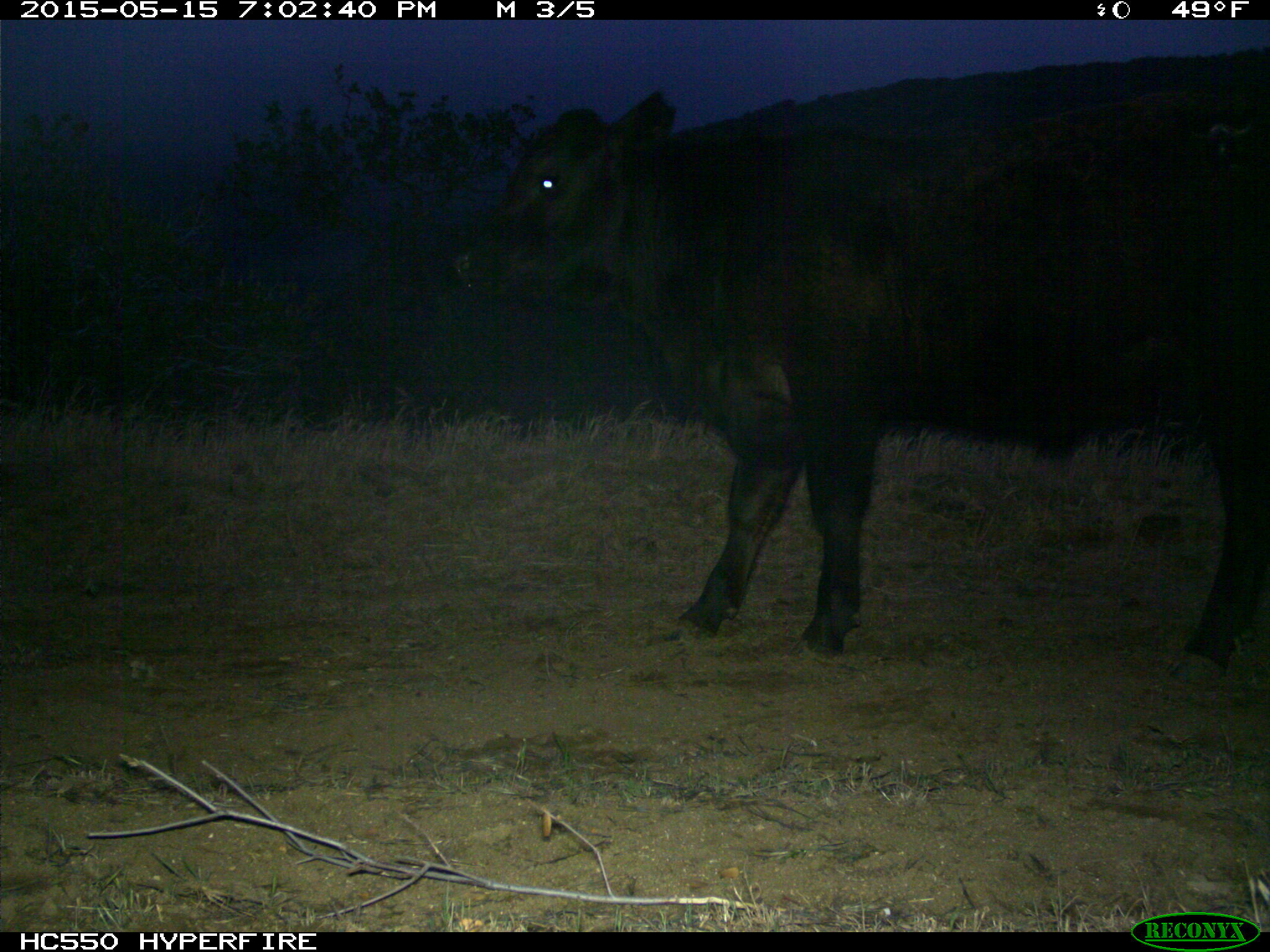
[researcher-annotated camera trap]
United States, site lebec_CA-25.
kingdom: Animalia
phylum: Chordata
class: Mammalia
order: Artiodactyla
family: Bovidae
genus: Bos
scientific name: Bos taurus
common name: domestic cow